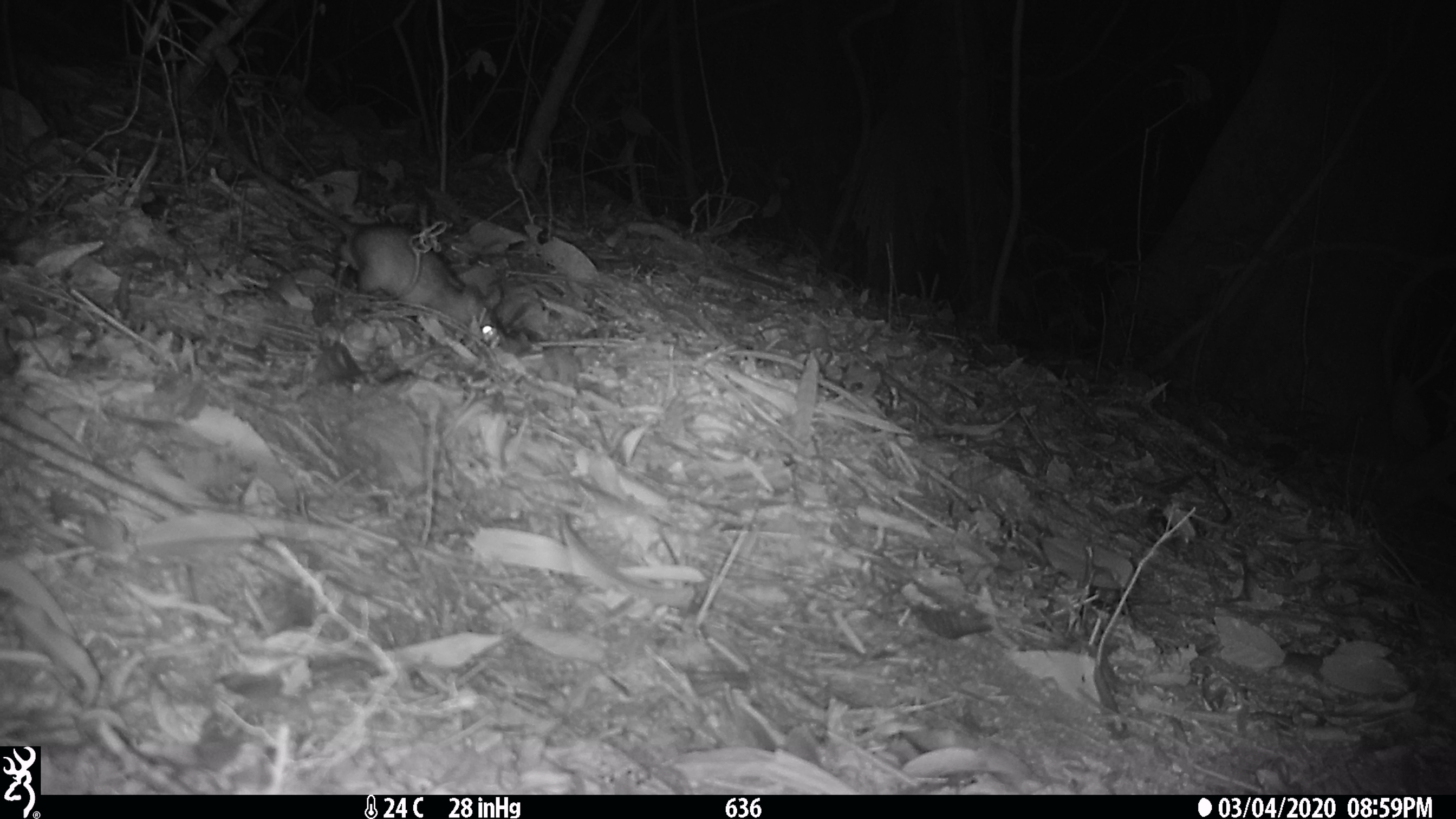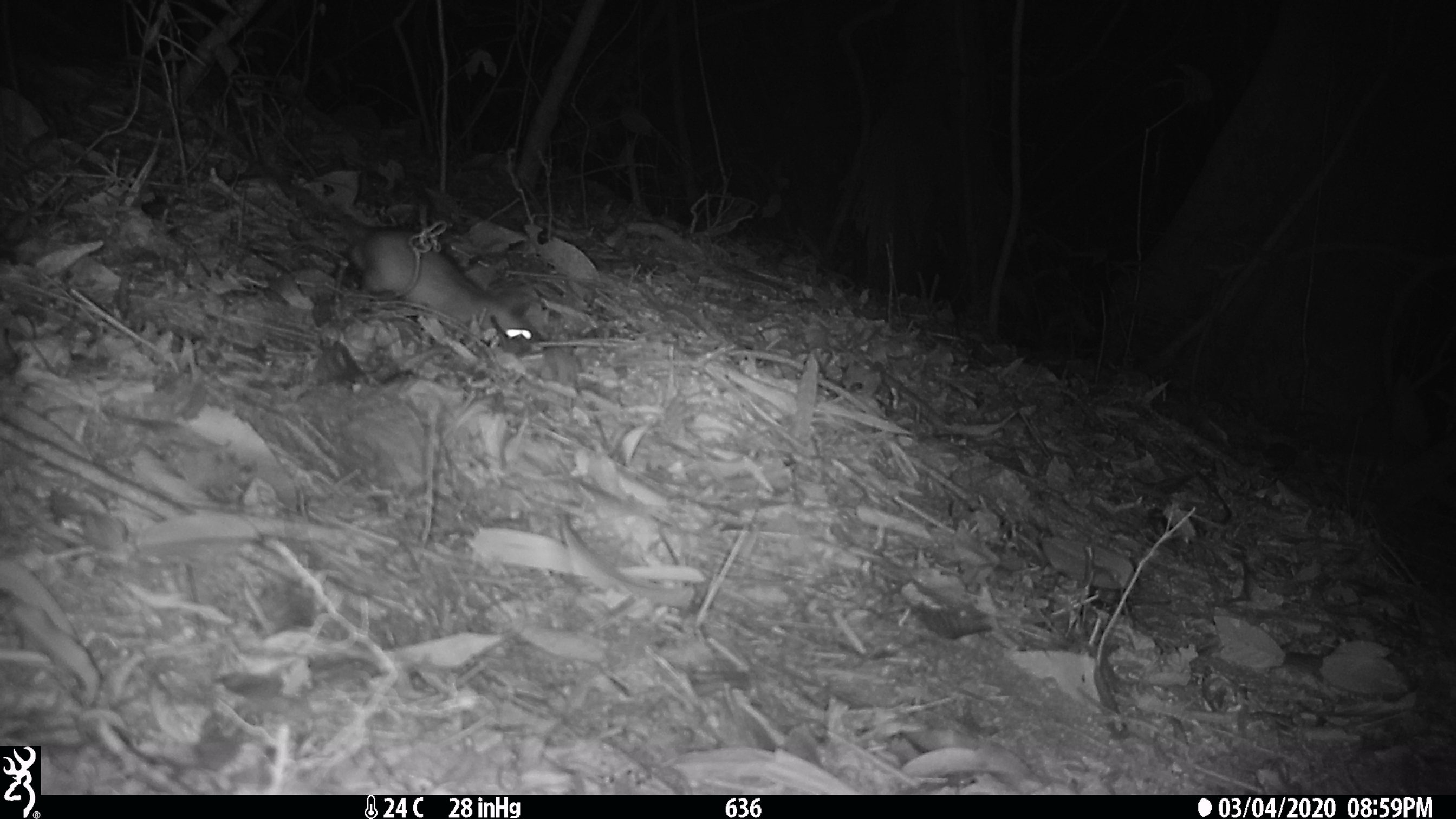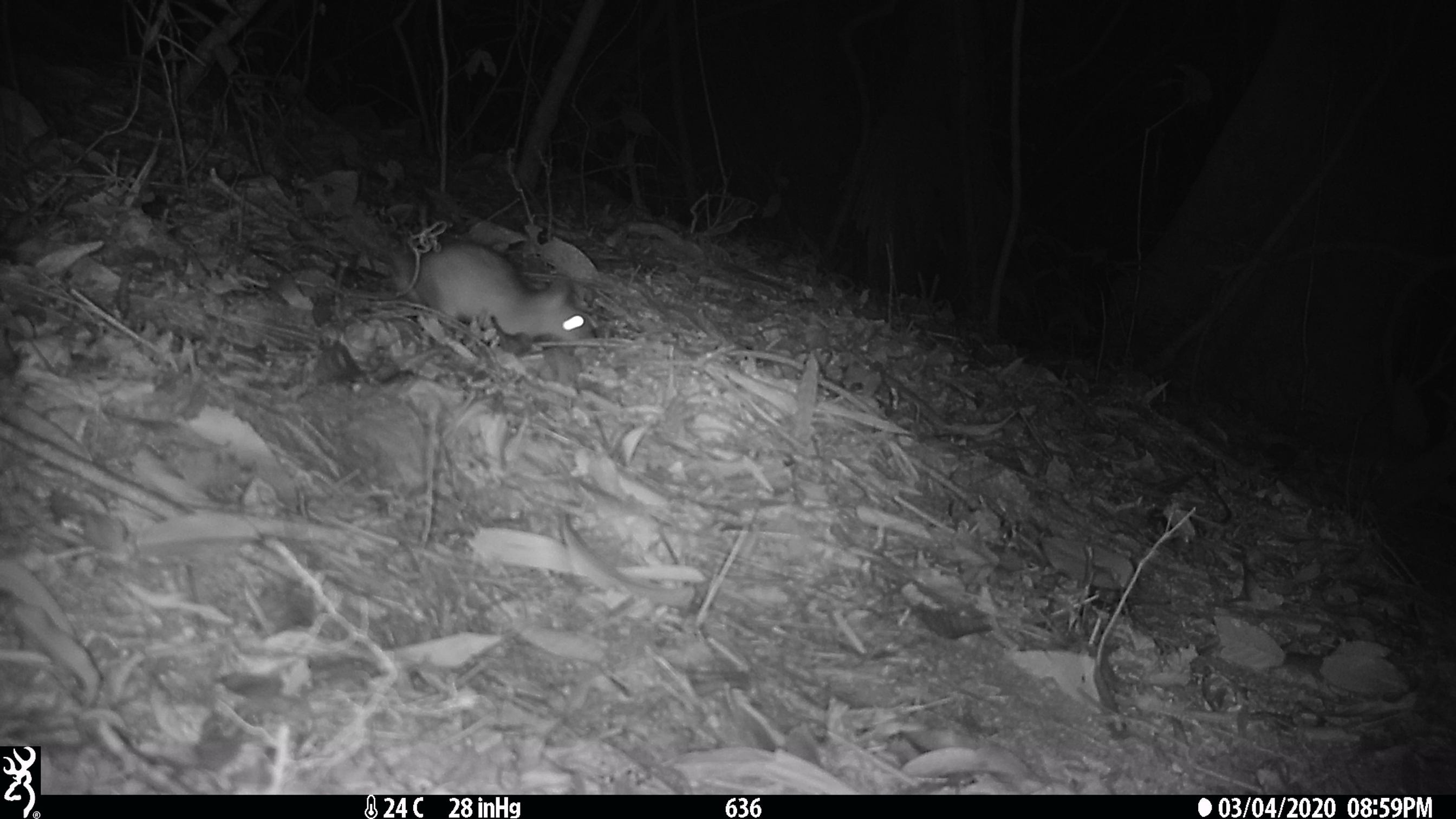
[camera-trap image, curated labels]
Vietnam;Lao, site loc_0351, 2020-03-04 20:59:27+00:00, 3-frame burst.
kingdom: Animalia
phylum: Chordata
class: Mammalia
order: Rodentia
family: Muridae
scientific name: Muridae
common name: old-world mice and rats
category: unidentified murid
Unidentified murid (old-world mice and rats) (Muridae). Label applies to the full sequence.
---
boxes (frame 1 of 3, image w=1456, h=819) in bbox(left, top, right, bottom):
unidentified murid: bbox(208, 112, 508, 349)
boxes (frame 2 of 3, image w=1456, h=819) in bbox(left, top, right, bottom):
unidentified murid: bbox(196, 116, 545, 359)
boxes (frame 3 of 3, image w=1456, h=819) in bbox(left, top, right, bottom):
unidentified murid: bbox(303, 181, 605, 358)